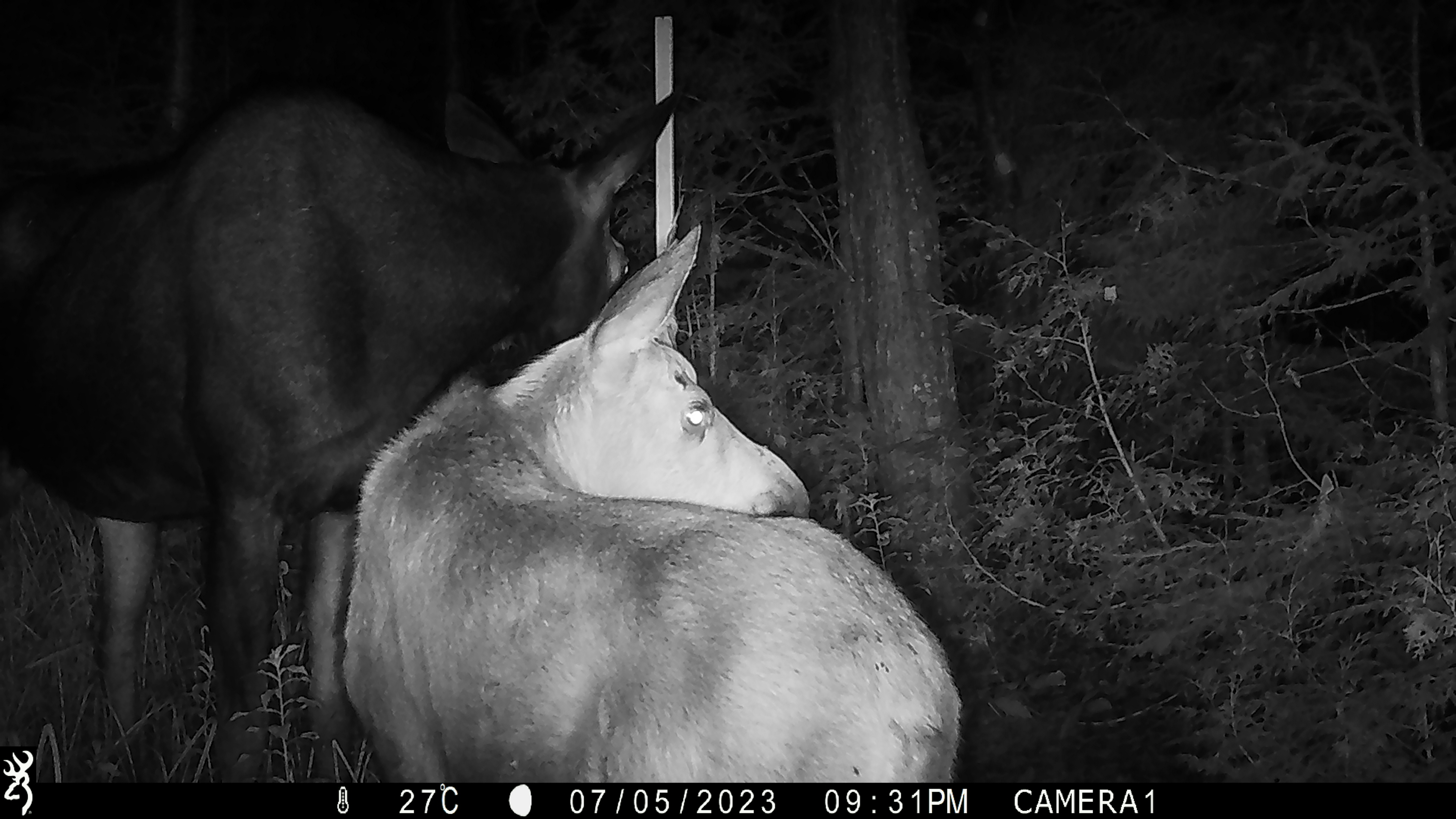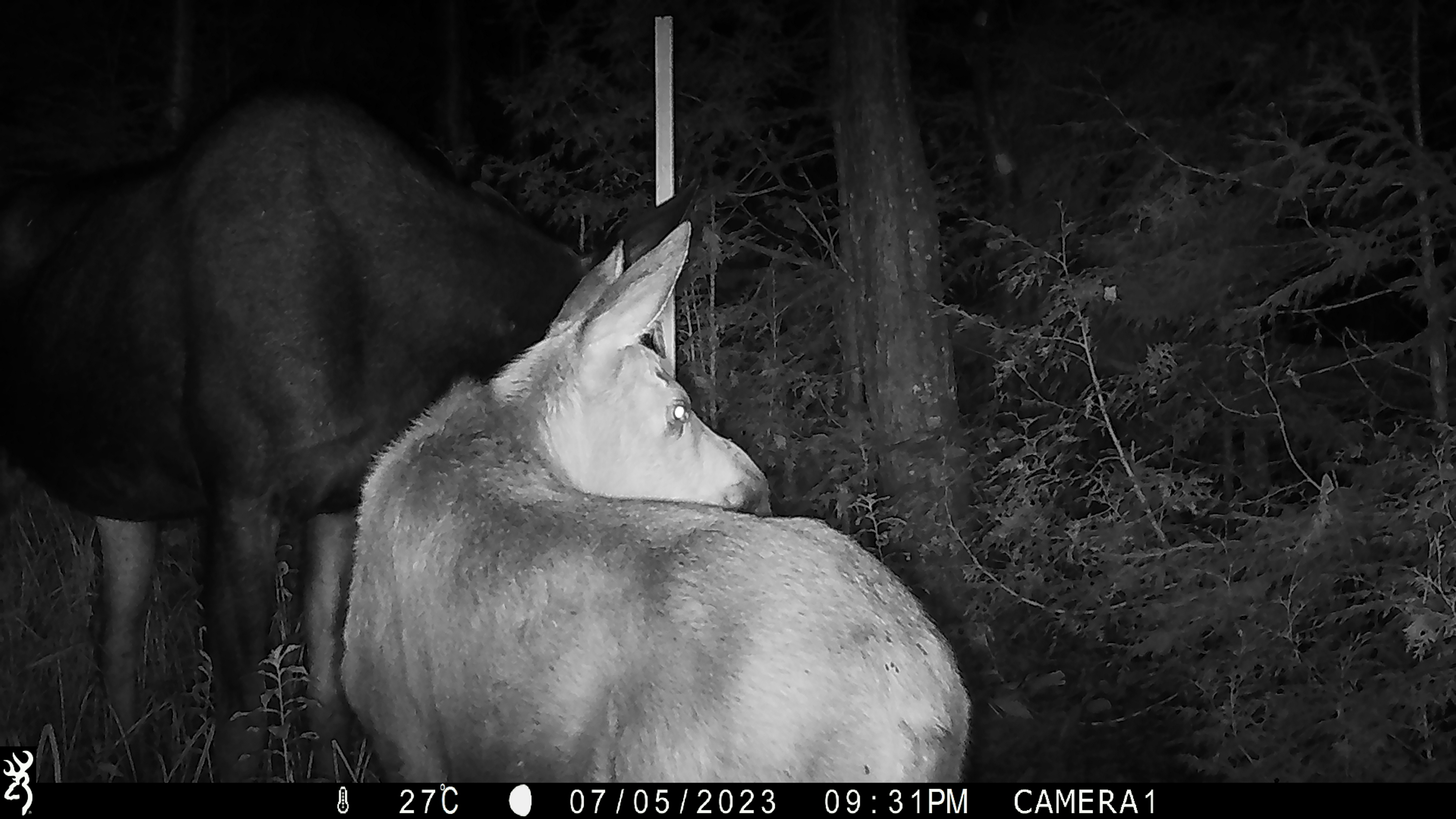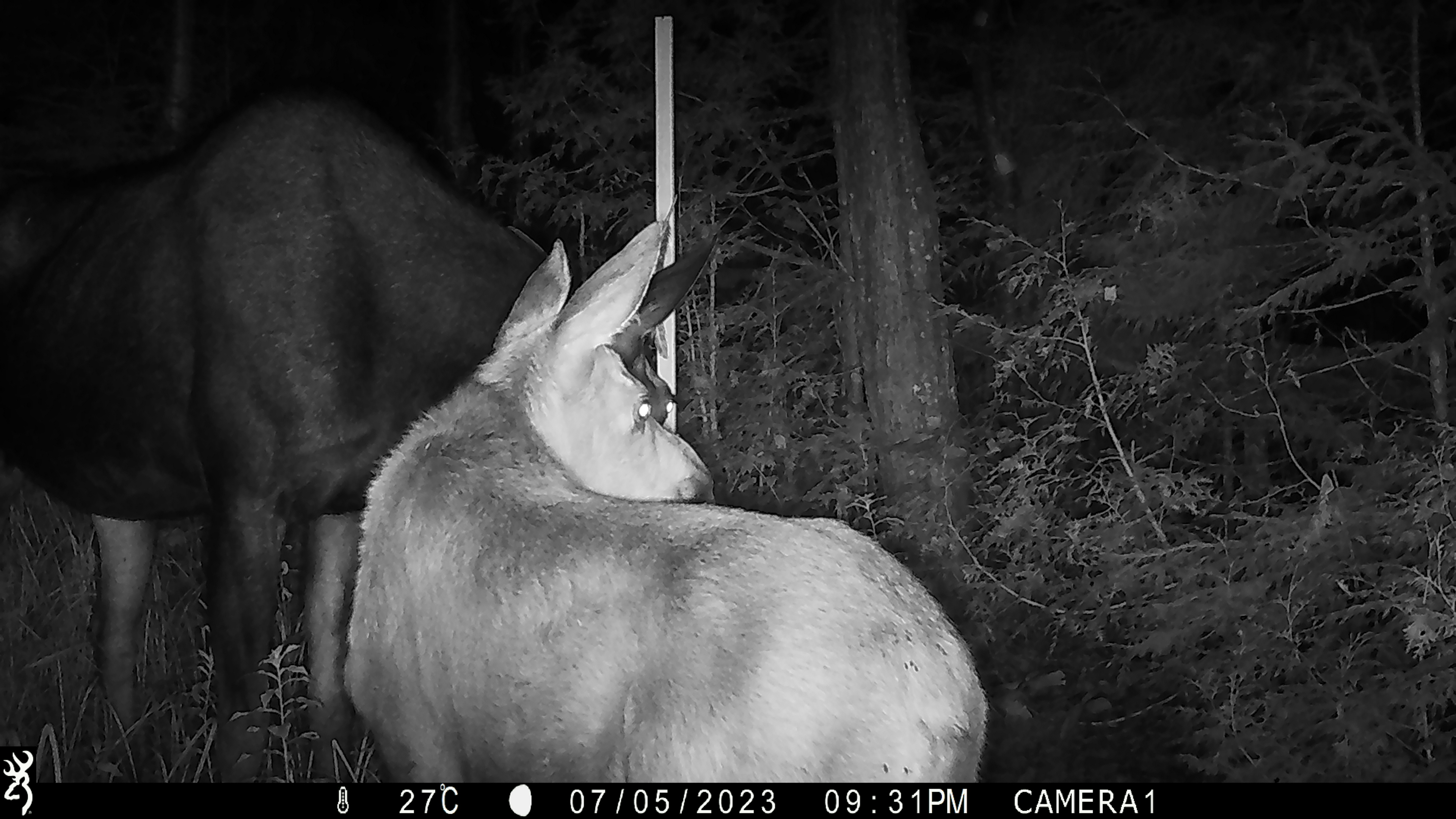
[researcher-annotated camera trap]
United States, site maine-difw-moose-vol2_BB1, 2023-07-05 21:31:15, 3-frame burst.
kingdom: Animalia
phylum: Chordata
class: Mammalia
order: Artiodactyla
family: Cervidae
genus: Alces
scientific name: Alces alces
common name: moose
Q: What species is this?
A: Moose (Alces alces).